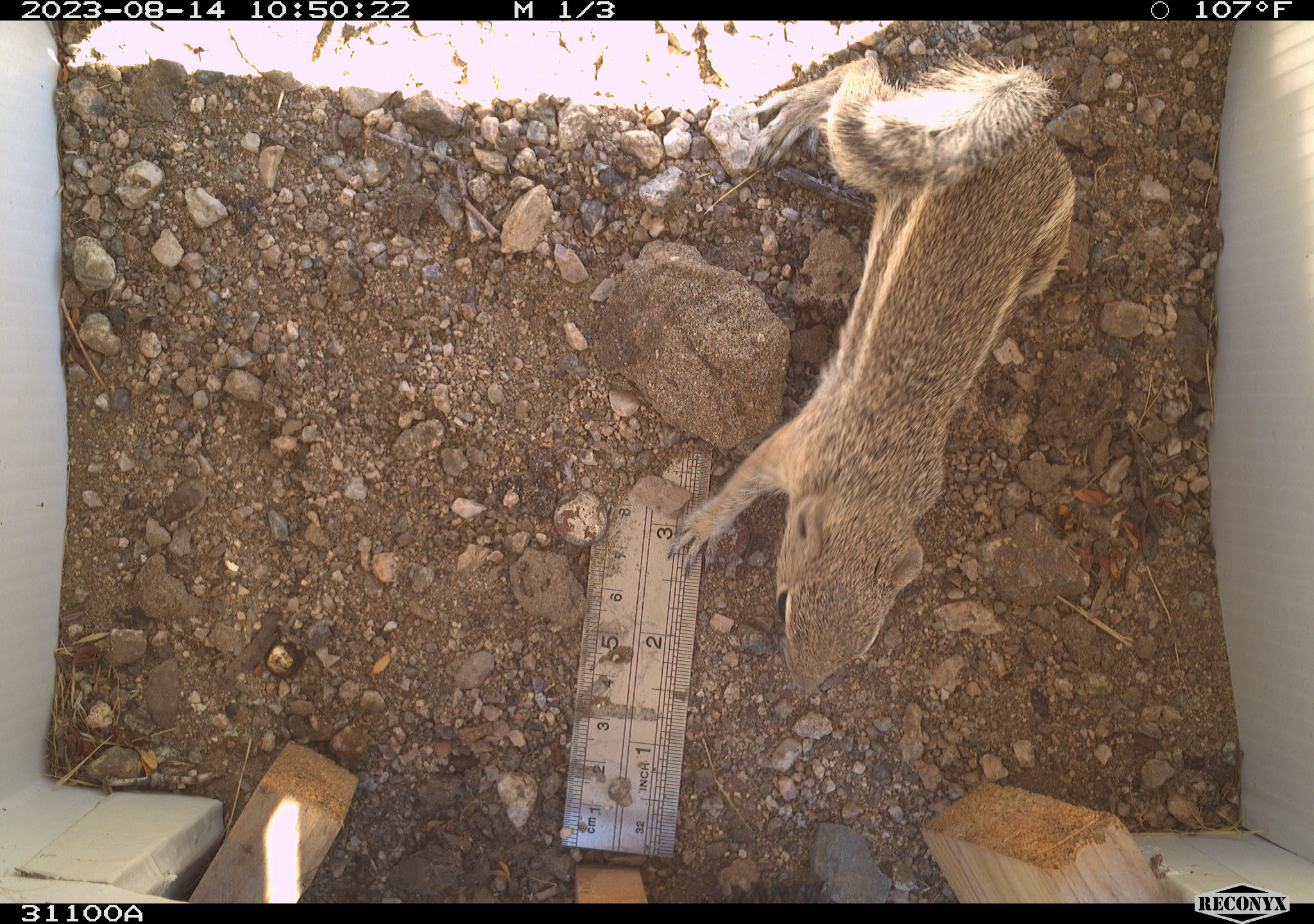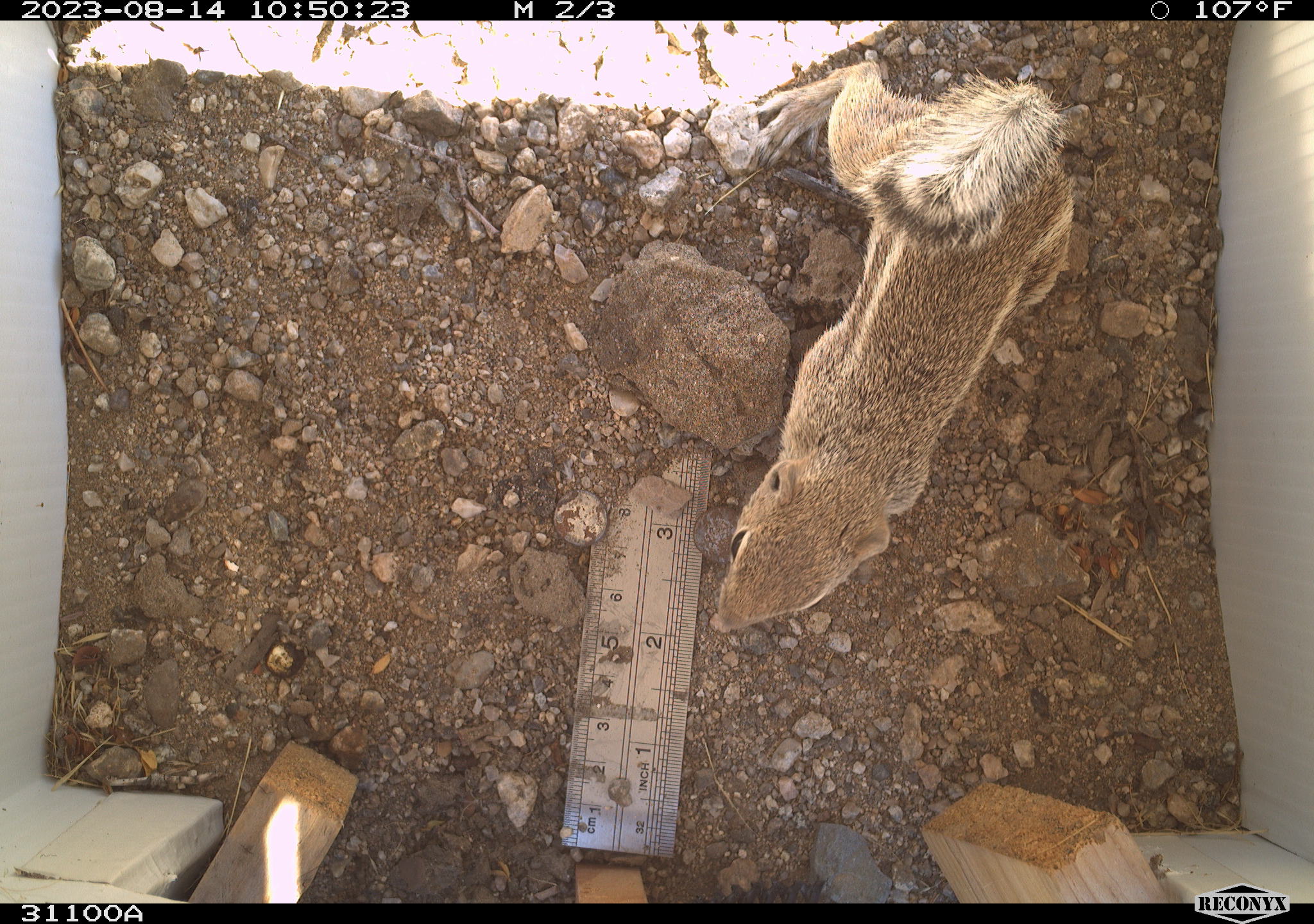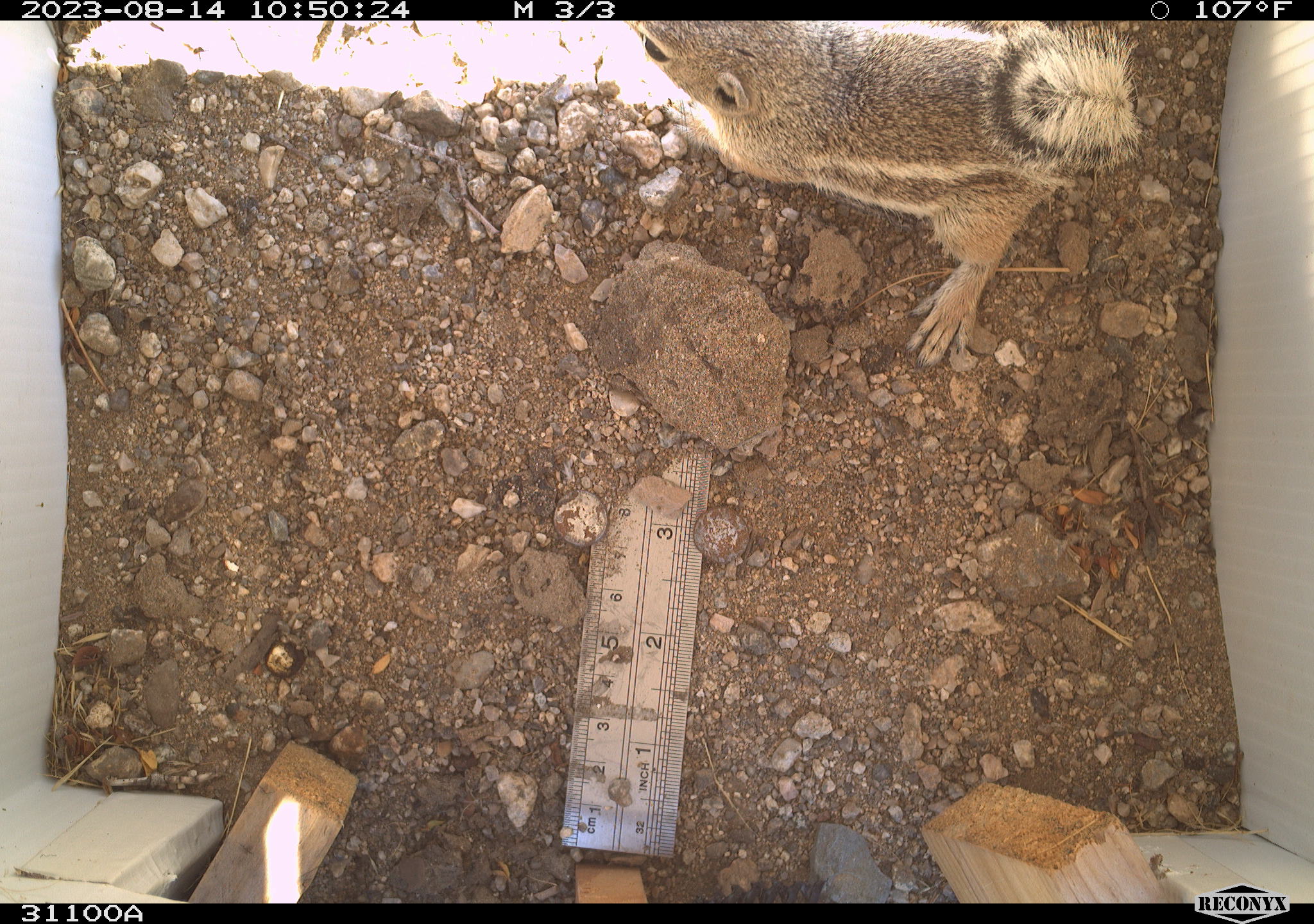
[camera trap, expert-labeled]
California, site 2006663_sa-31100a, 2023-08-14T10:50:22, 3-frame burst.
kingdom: Animalia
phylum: Chordata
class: Mammalia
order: Rodentia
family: Sciuridae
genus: Ammospermophilus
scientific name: Ammospermophilus leucurus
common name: white-tailed antelope squirrel